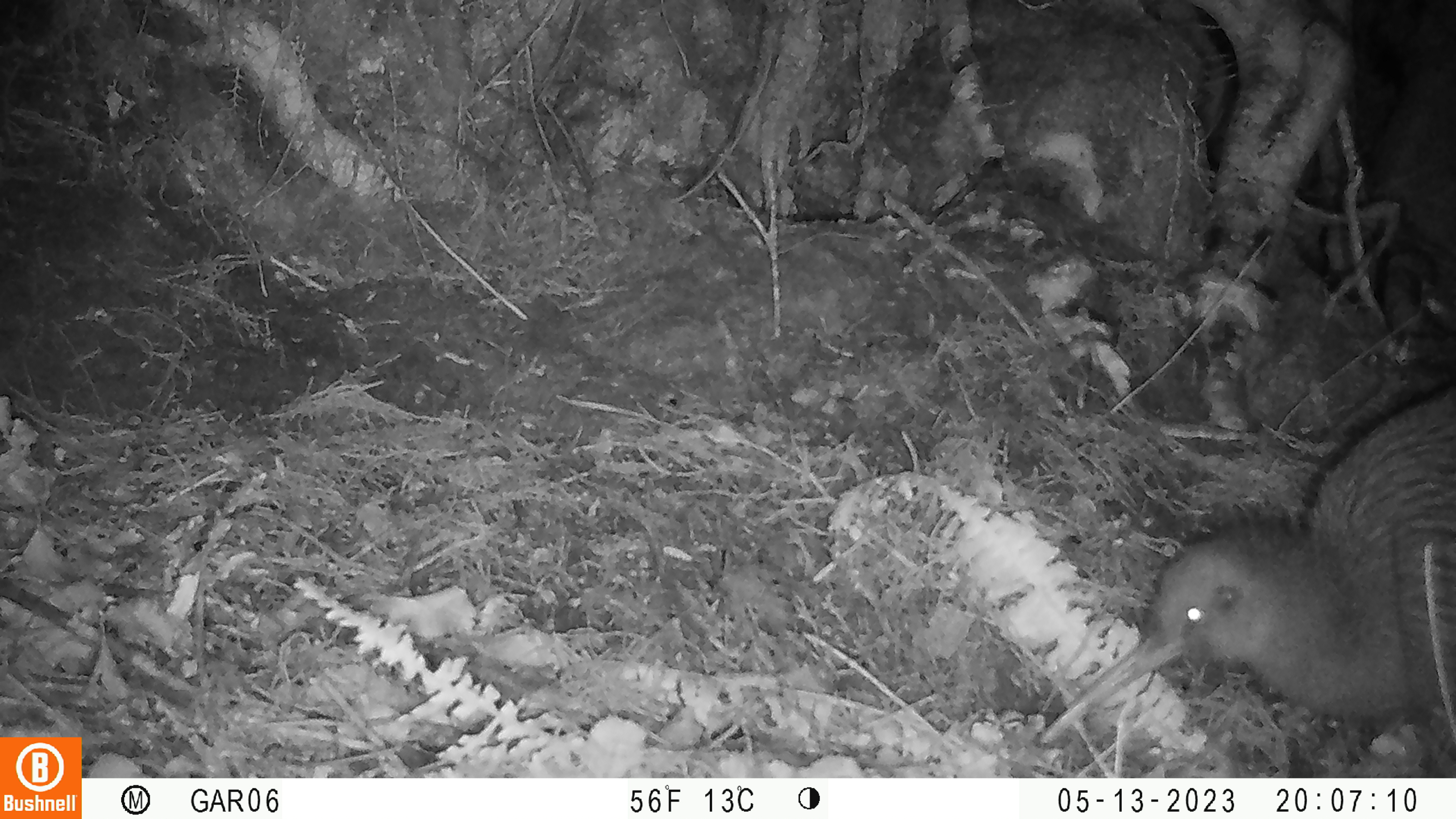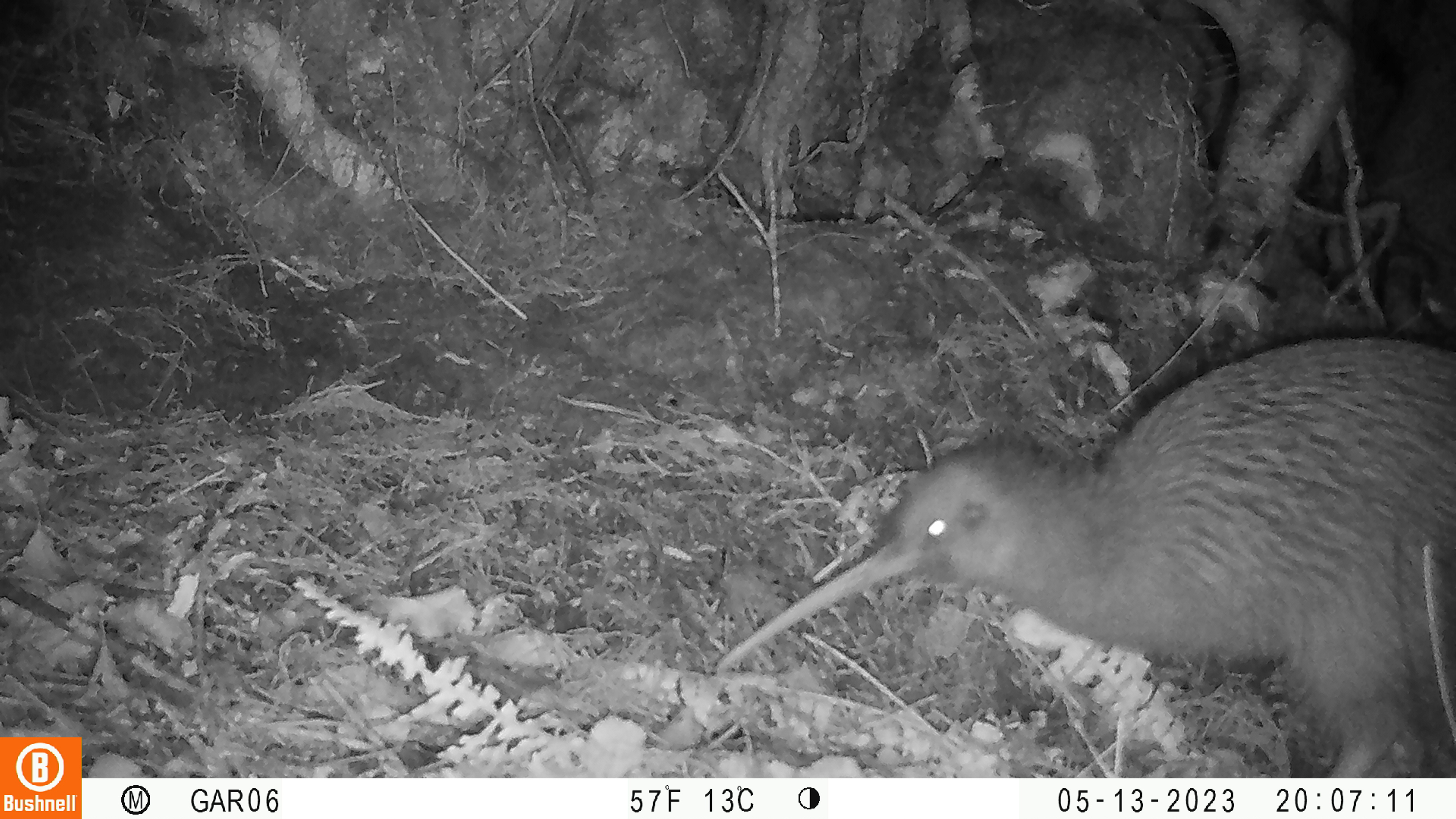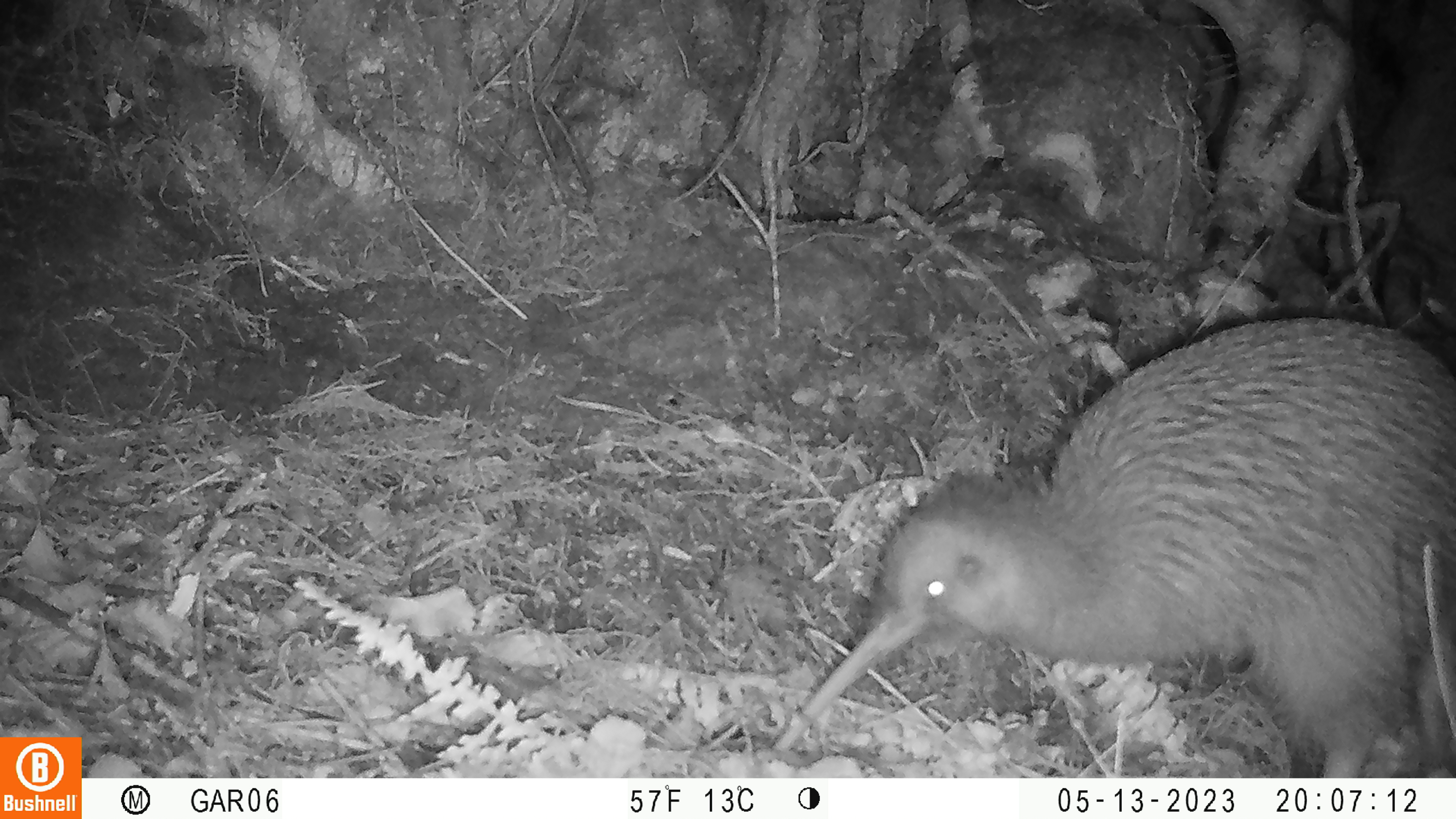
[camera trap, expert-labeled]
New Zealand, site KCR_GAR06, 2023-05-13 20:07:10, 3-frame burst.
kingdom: Animalia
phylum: Chordata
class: Aves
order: Apterygiformes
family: Apterygidae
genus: Apteryx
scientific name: Apteryx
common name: kiwi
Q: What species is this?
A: Kiwi (Apteryx).